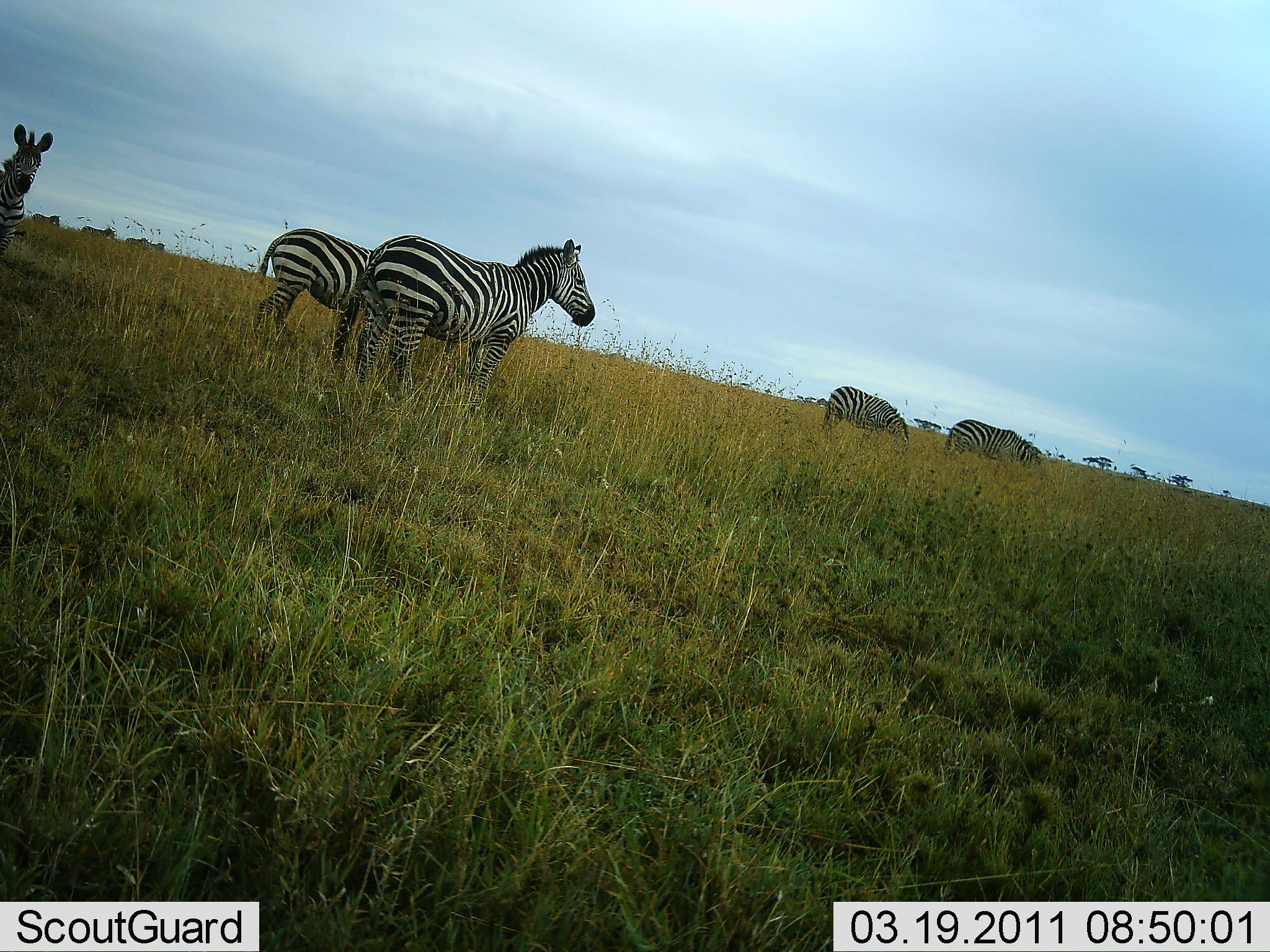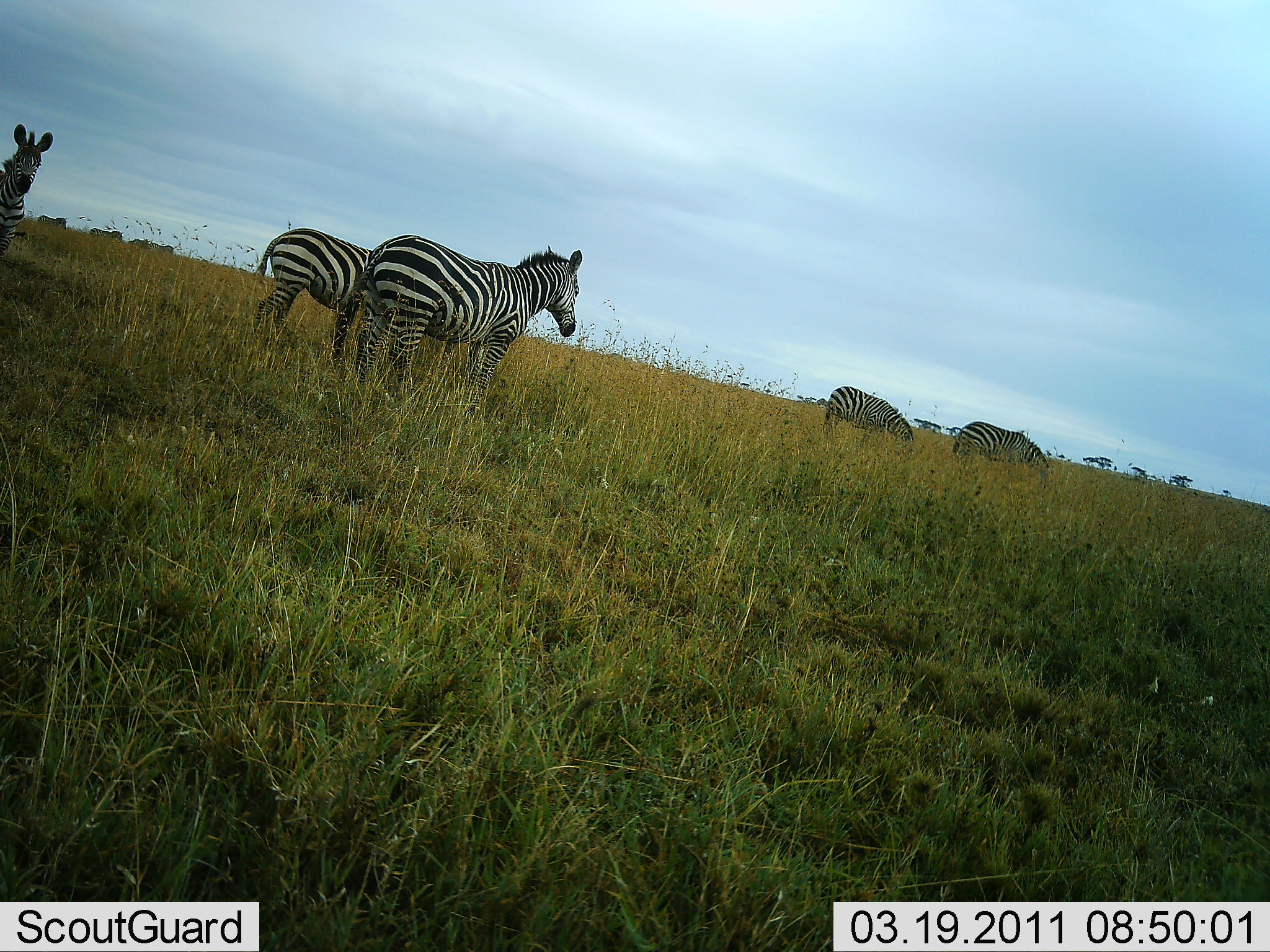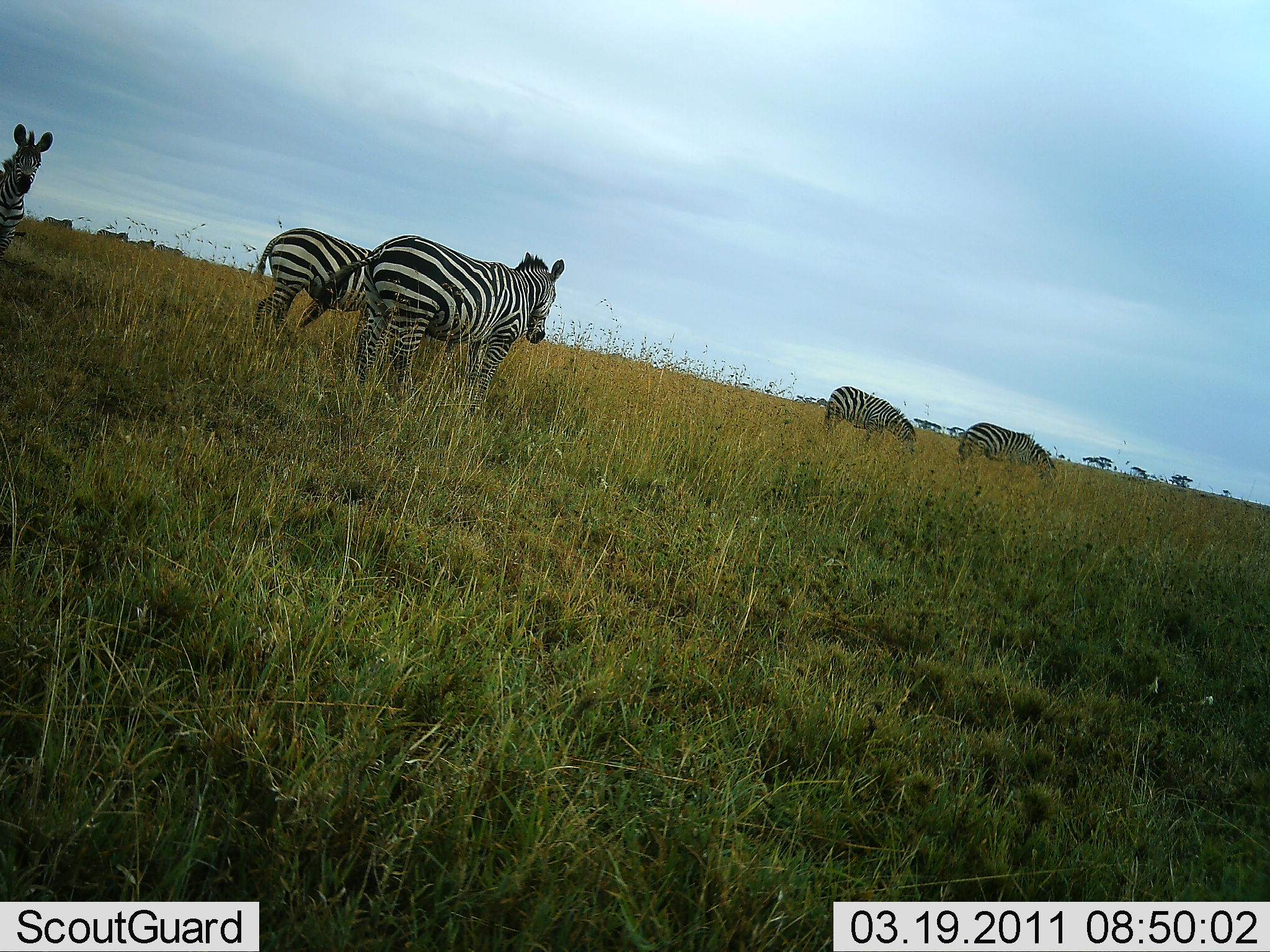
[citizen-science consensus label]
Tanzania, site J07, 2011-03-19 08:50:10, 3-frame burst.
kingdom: Animalia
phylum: Chordata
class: Mammalia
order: Perissodactyla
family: Equidae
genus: Equus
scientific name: Equus quagga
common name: plains zebra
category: zebra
Zebra (plains zebra) (Equus quagga), count 8. Behavior (volunteer vote fractions): standing 77%, resting 0%, moving 38%, interacting 0%. Young present (vote fraction): 0%. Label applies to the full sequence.